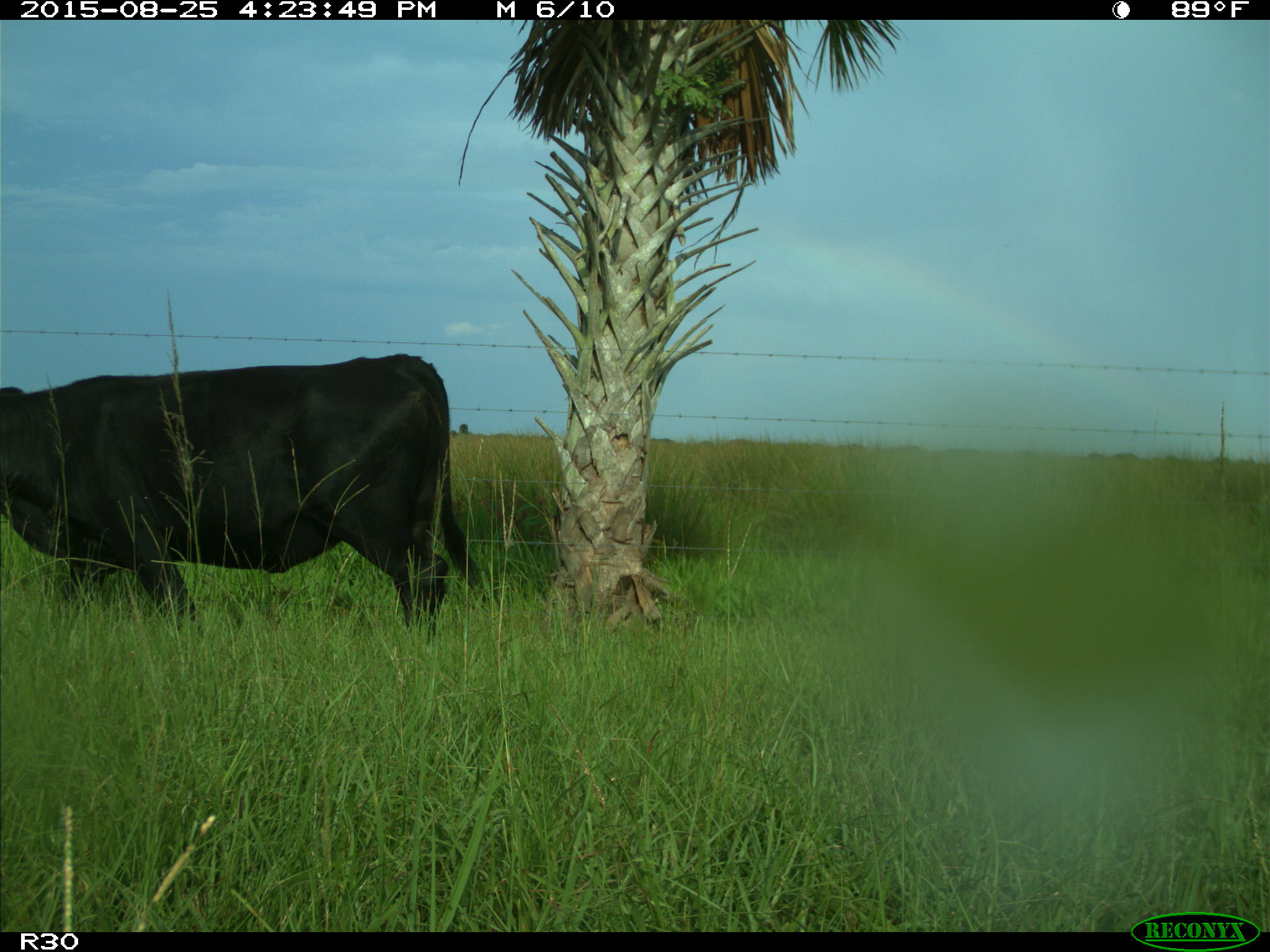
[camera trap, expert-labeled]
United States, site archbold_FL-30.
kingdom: Animalia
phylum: Chordata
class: Mammalia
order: Artiodactyla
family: Bovidae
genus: Bos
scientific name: Bos taurus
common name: domestic cow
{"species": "Bos taurus (domestic cow)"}